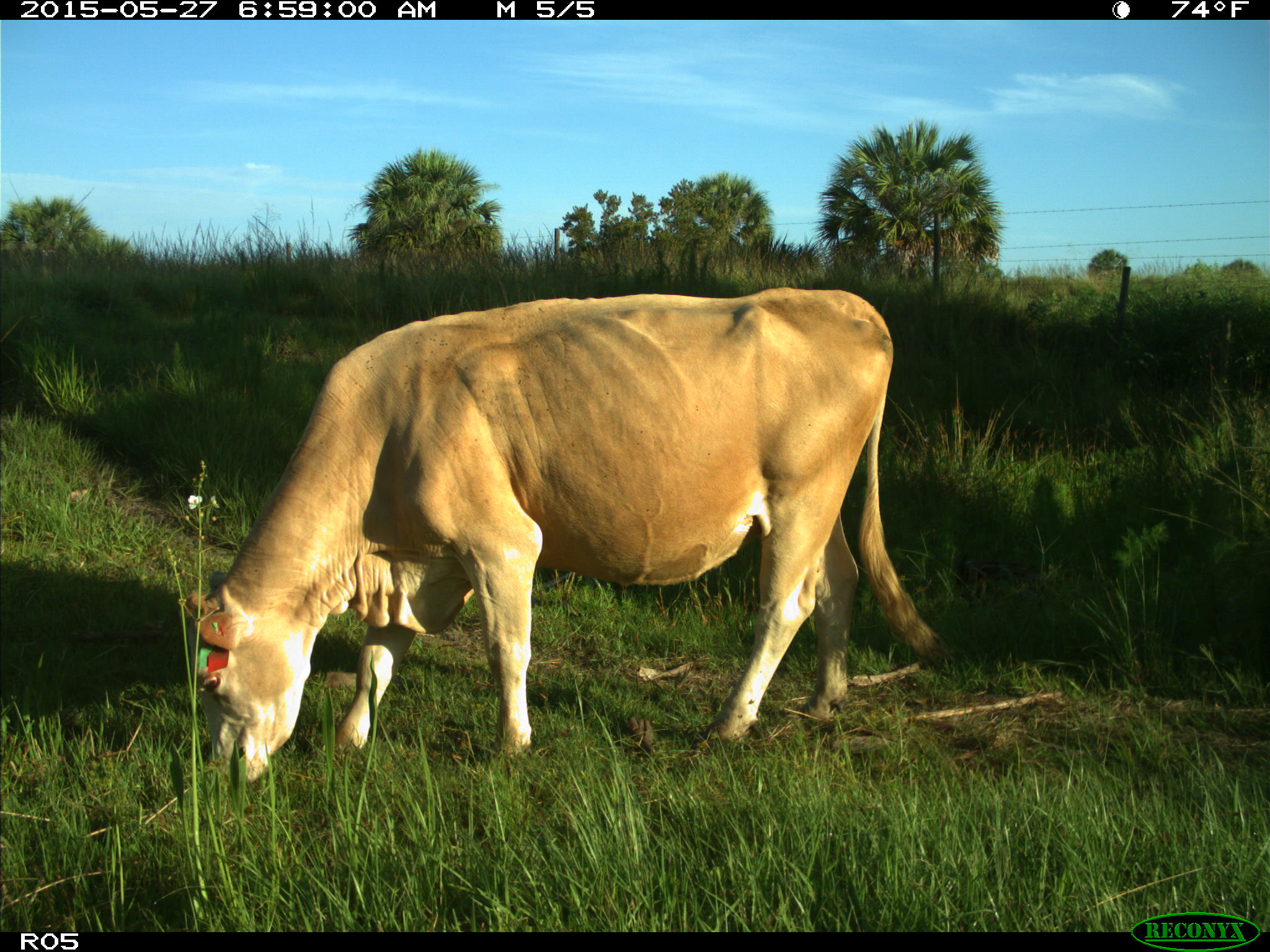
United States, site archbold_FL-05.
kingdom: Animalia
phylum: Chordata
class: Mammalia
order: Artiodactyla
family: Bovidae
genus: Bos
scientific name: Bos taurus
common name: domestic cow